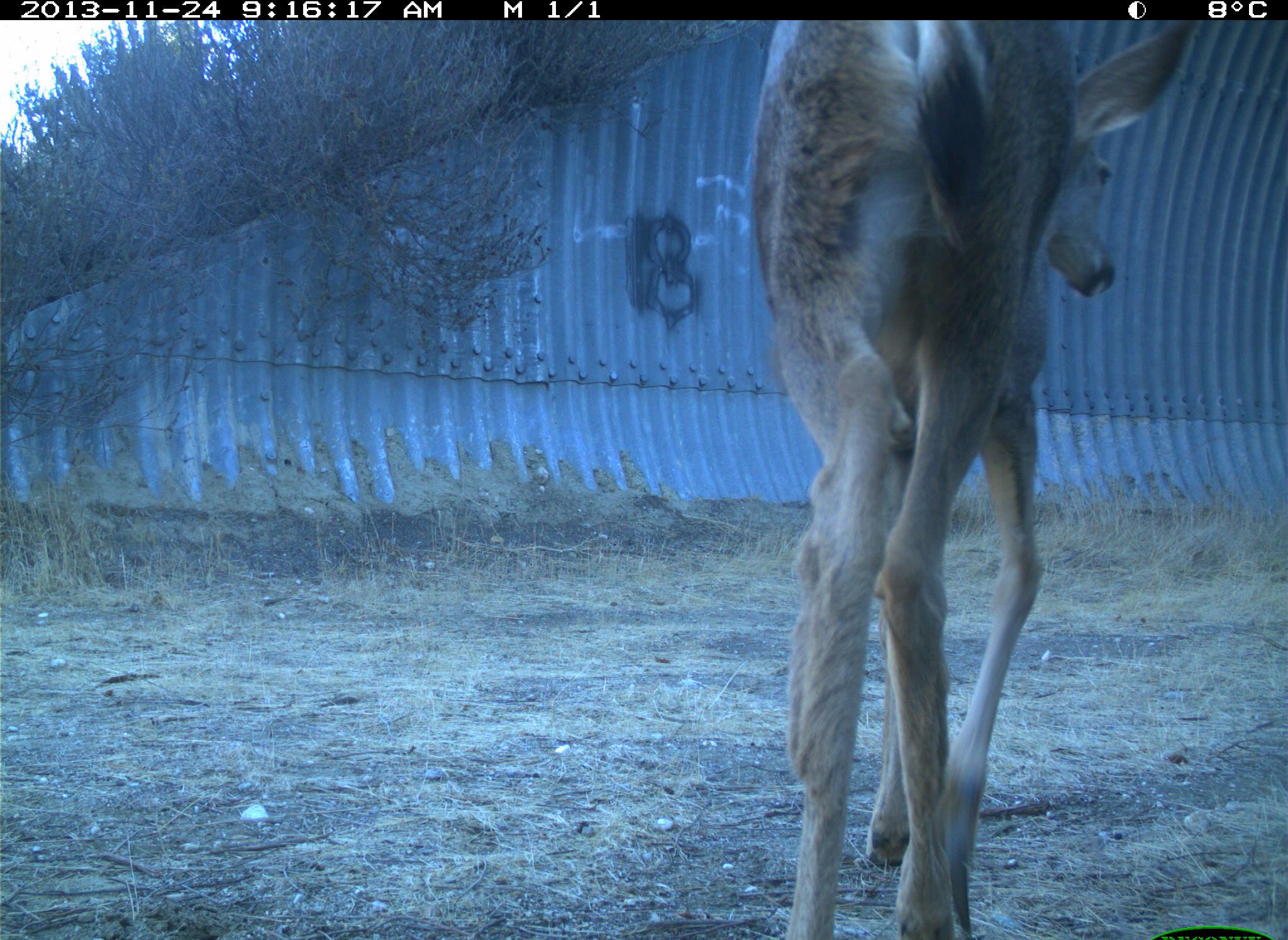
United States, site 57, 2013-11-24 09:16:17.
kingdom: Animalia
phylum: Chordata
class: Mammalia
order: Artiodactyla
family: Cervidae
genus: Odocoileus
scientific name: Odocoileus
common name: deer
Deer (Odocoileus).